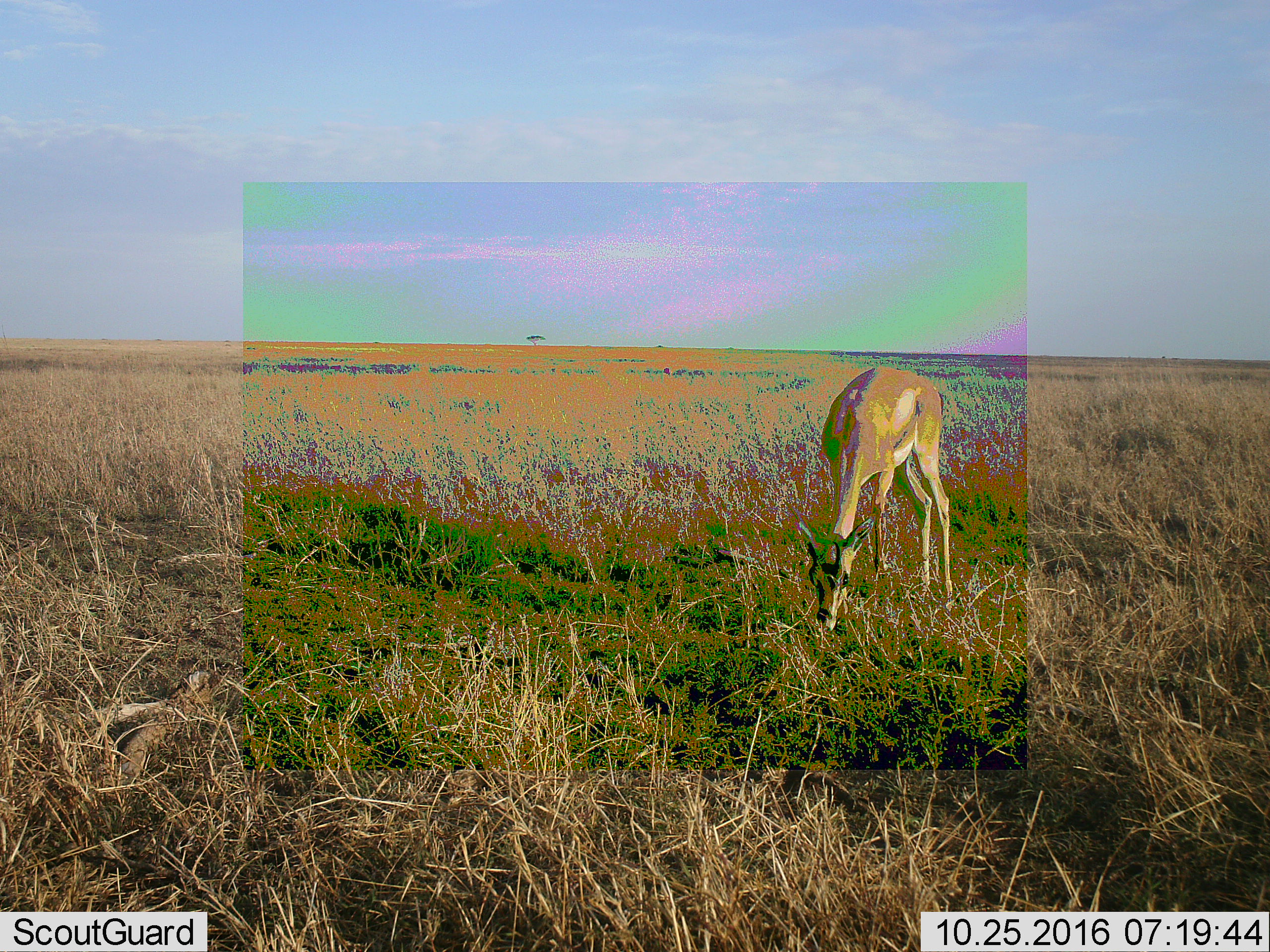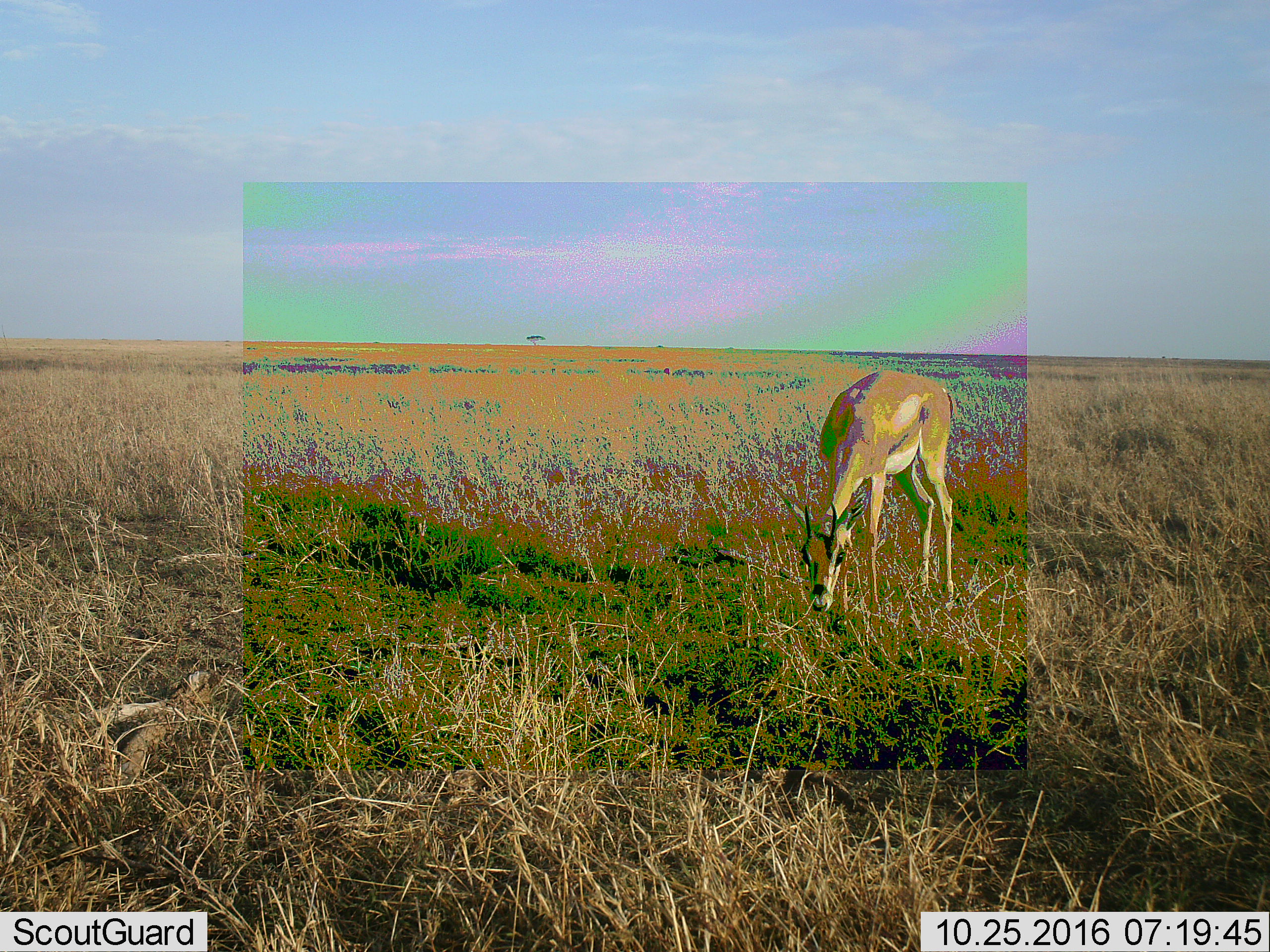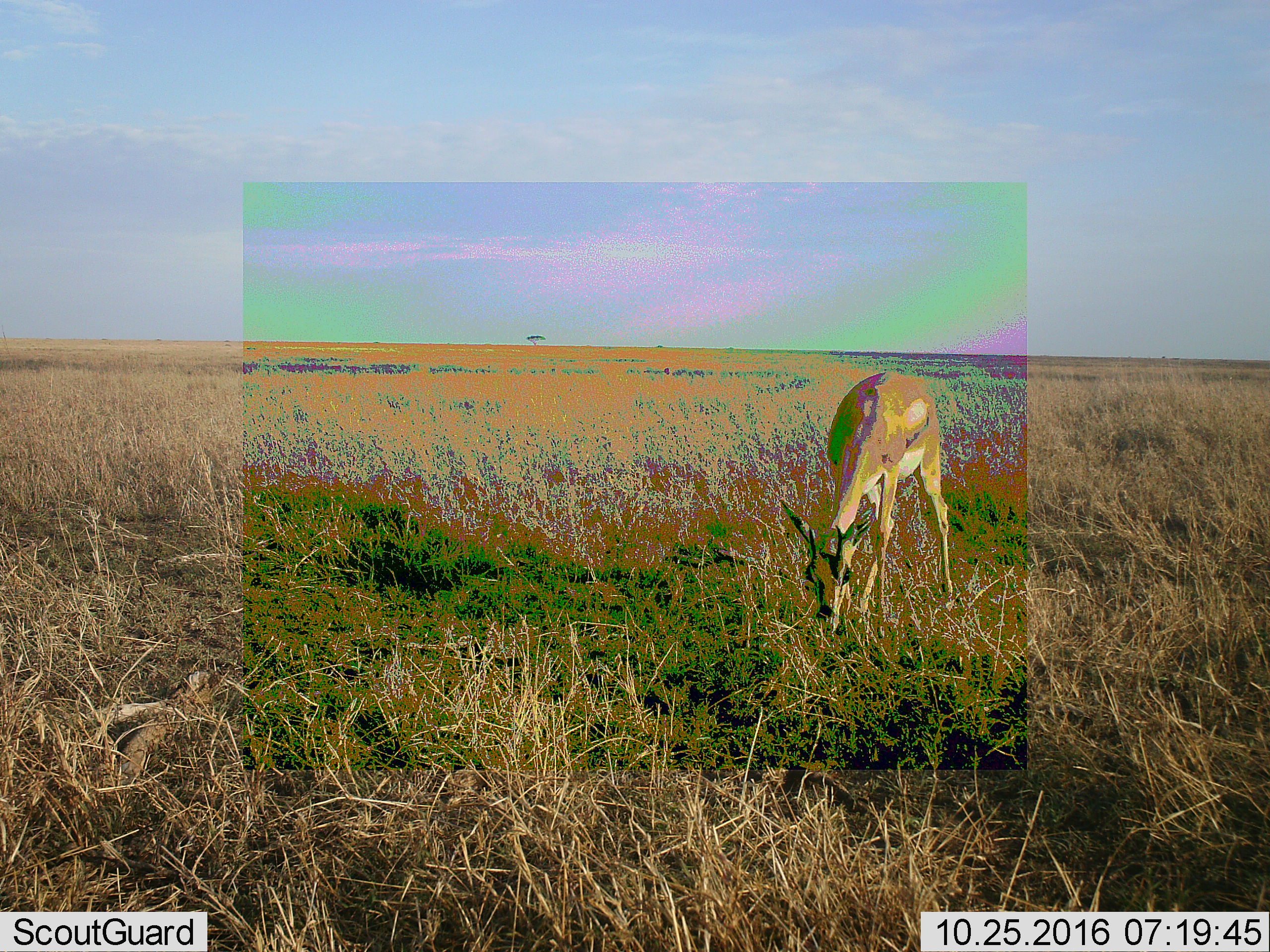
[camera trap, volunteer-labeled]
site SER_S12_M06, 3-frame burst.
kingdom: Animalia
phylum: Chordata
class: Mammalia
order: Artiodactyla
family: Bovidae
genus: Nanger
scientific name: Nanger granti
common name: grant's gazelle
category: gazellegrants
Gazellegrants (grant's gazelle) (Nanger granti), count 1. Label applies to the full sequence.